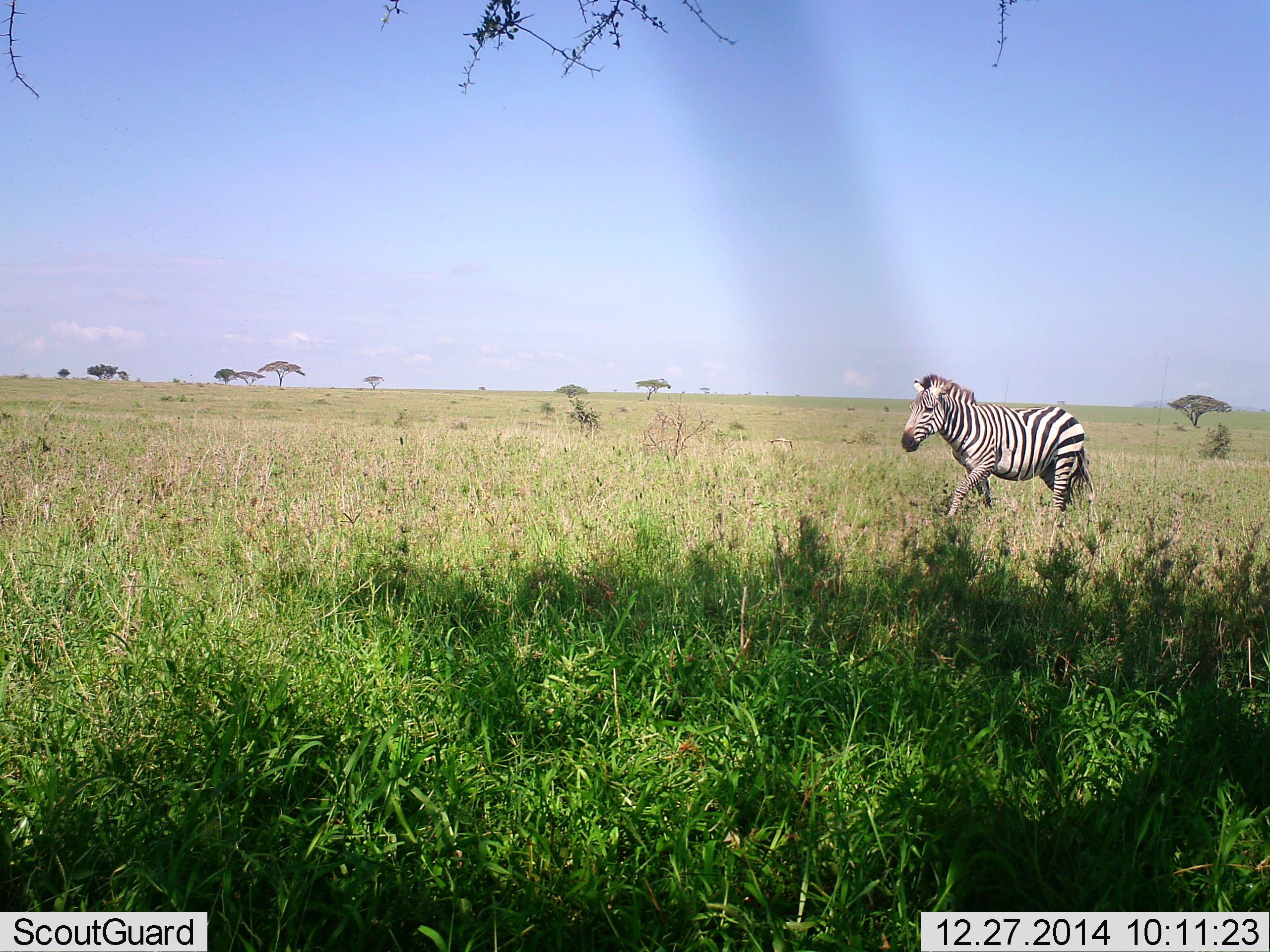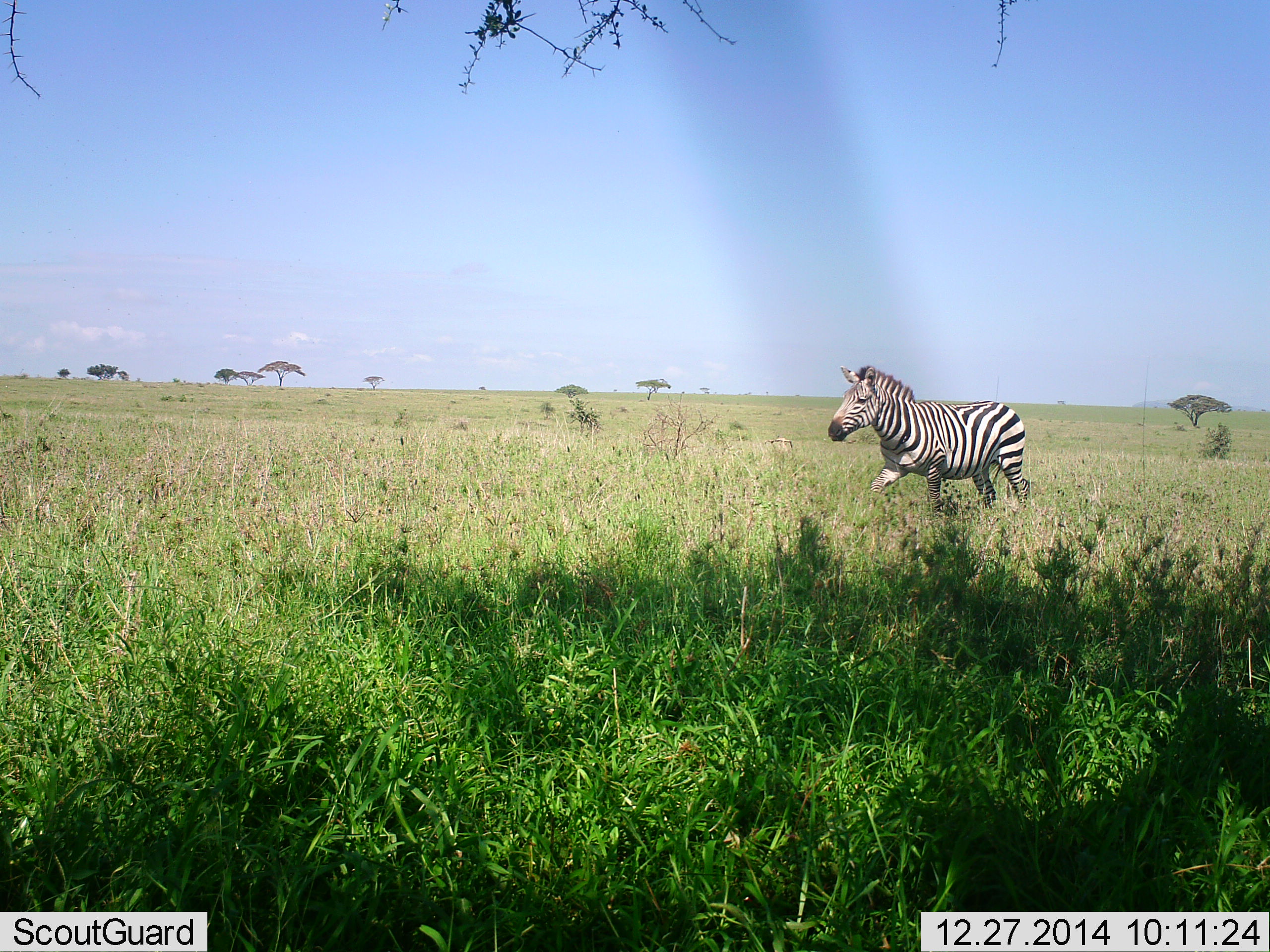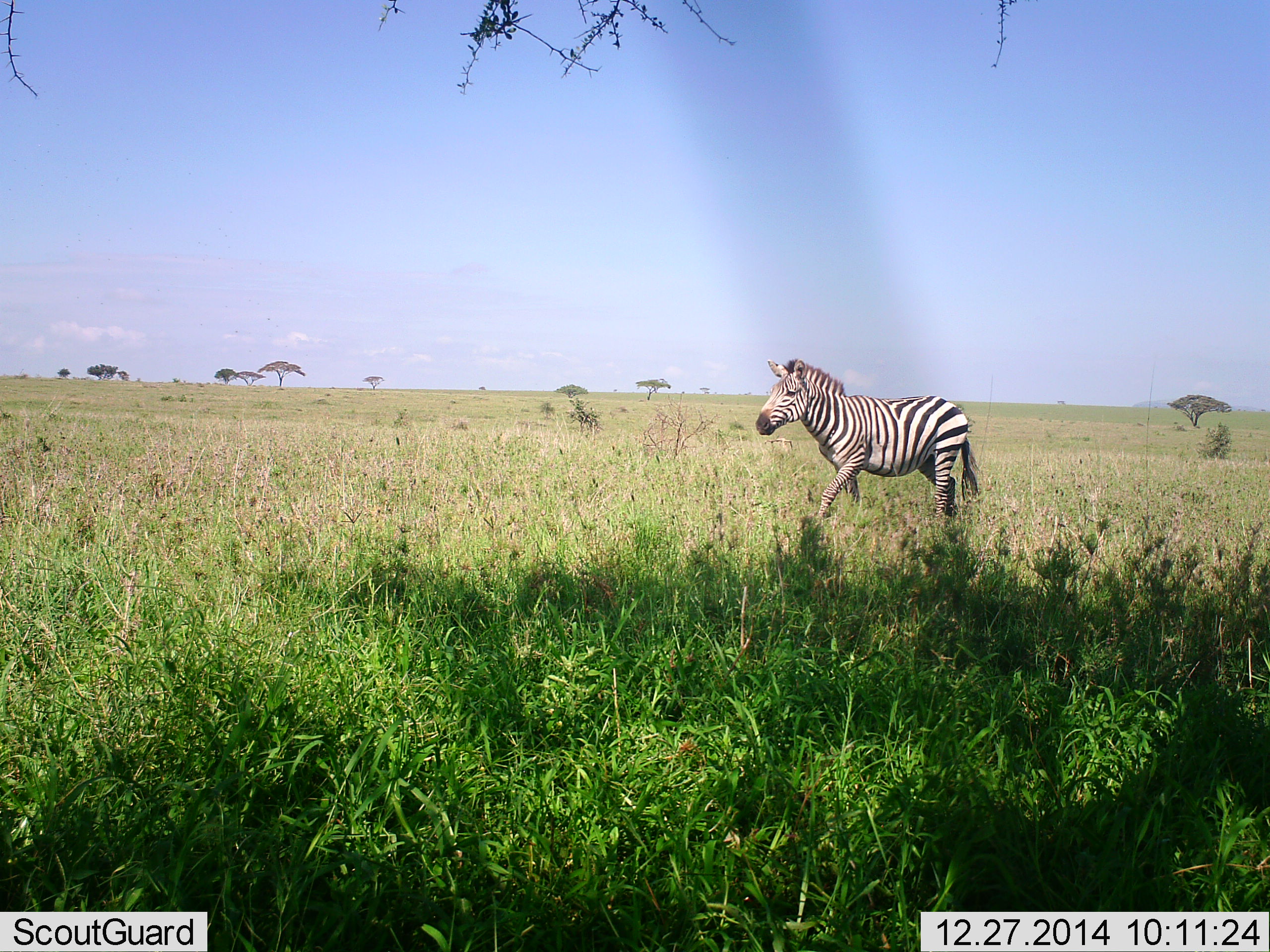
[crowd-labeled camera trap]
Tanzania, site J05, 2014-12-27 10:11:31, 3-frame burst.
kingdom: Animalia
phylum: Chordata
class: Mammalia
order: Perissodactyla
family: Equidae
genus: Equus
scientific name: Equus quagga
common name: plains zebra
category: zebra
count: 1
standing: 0%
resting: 0%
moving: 100%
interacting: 0%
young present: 0%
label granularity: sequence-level